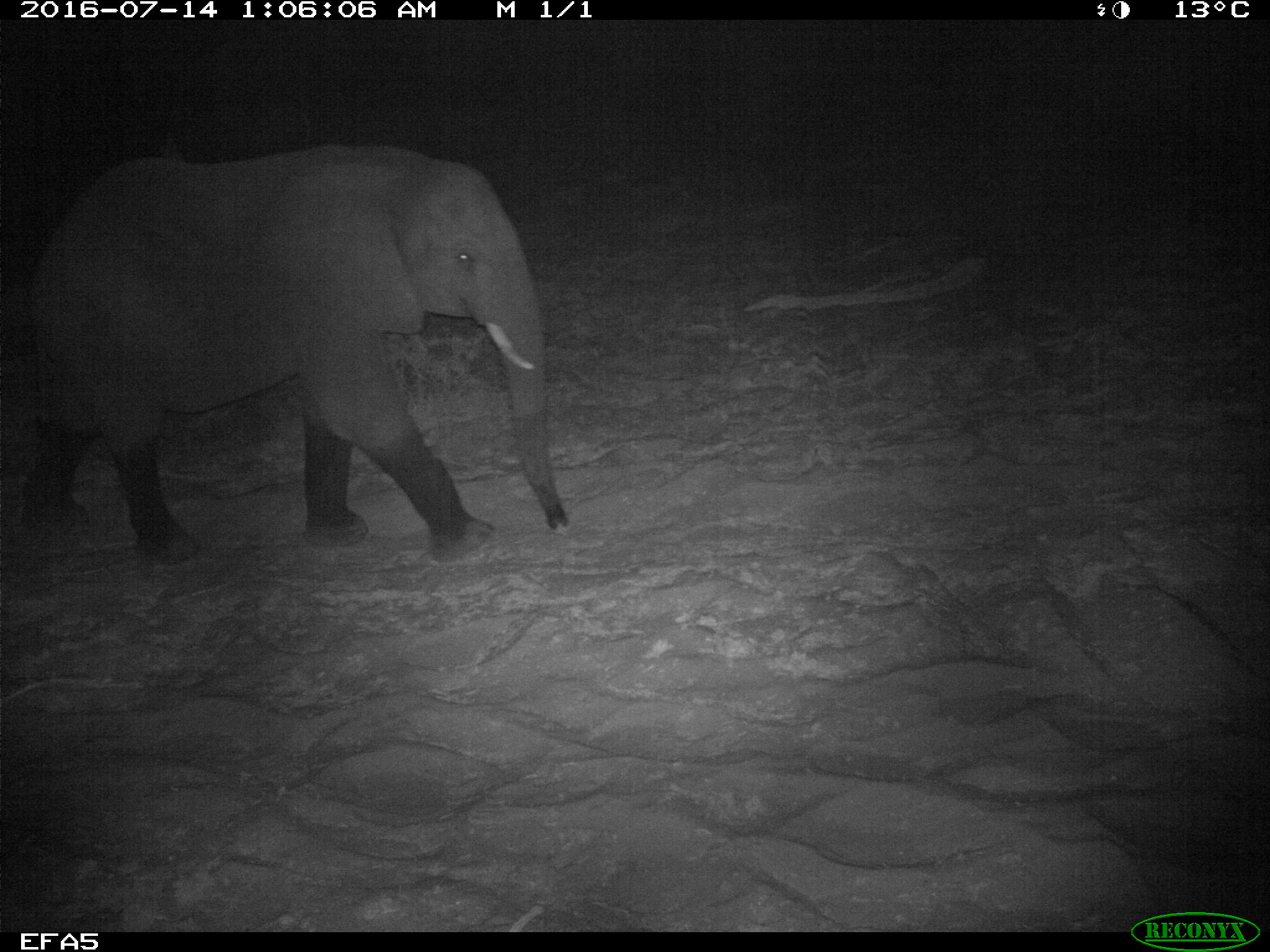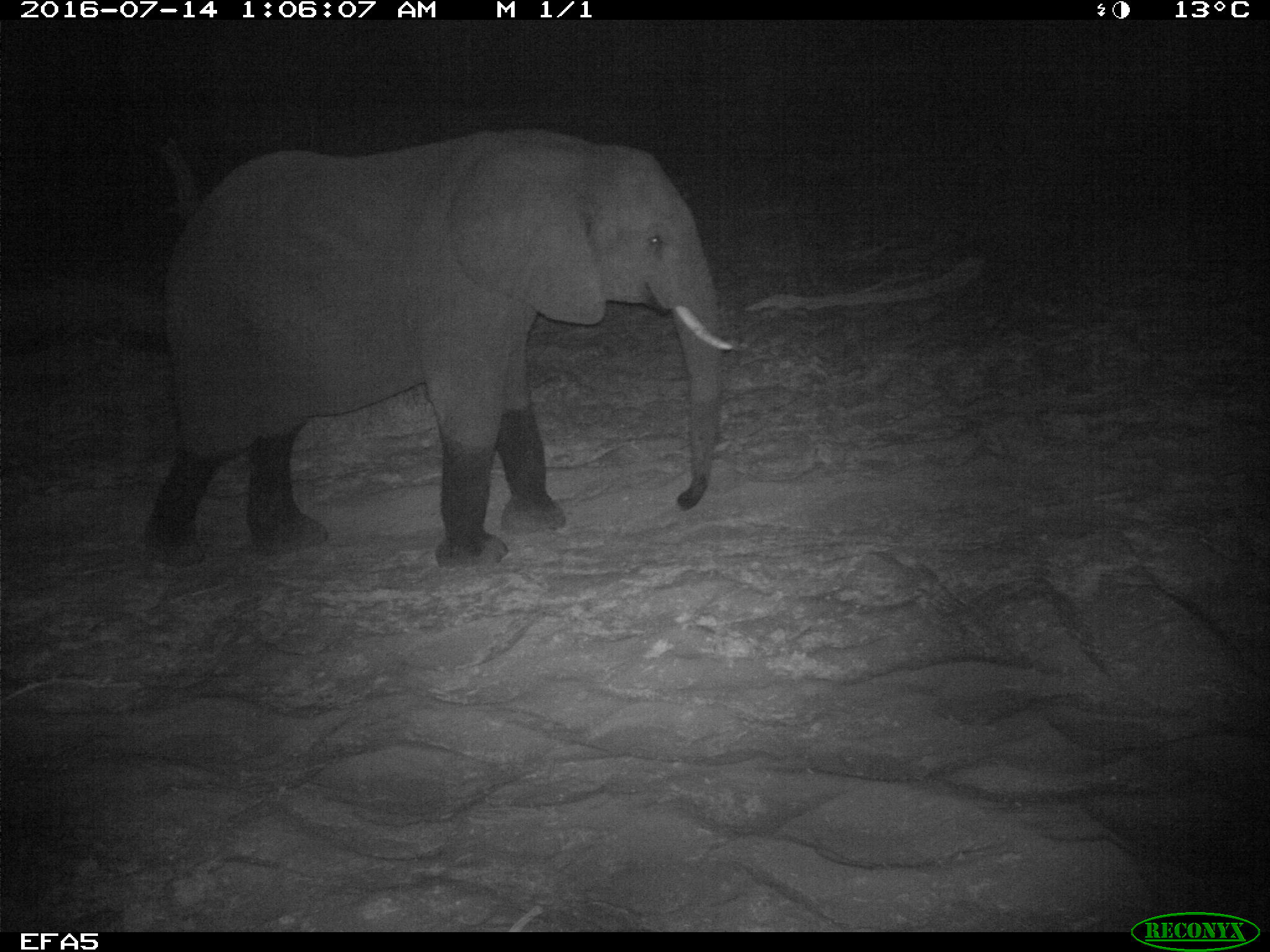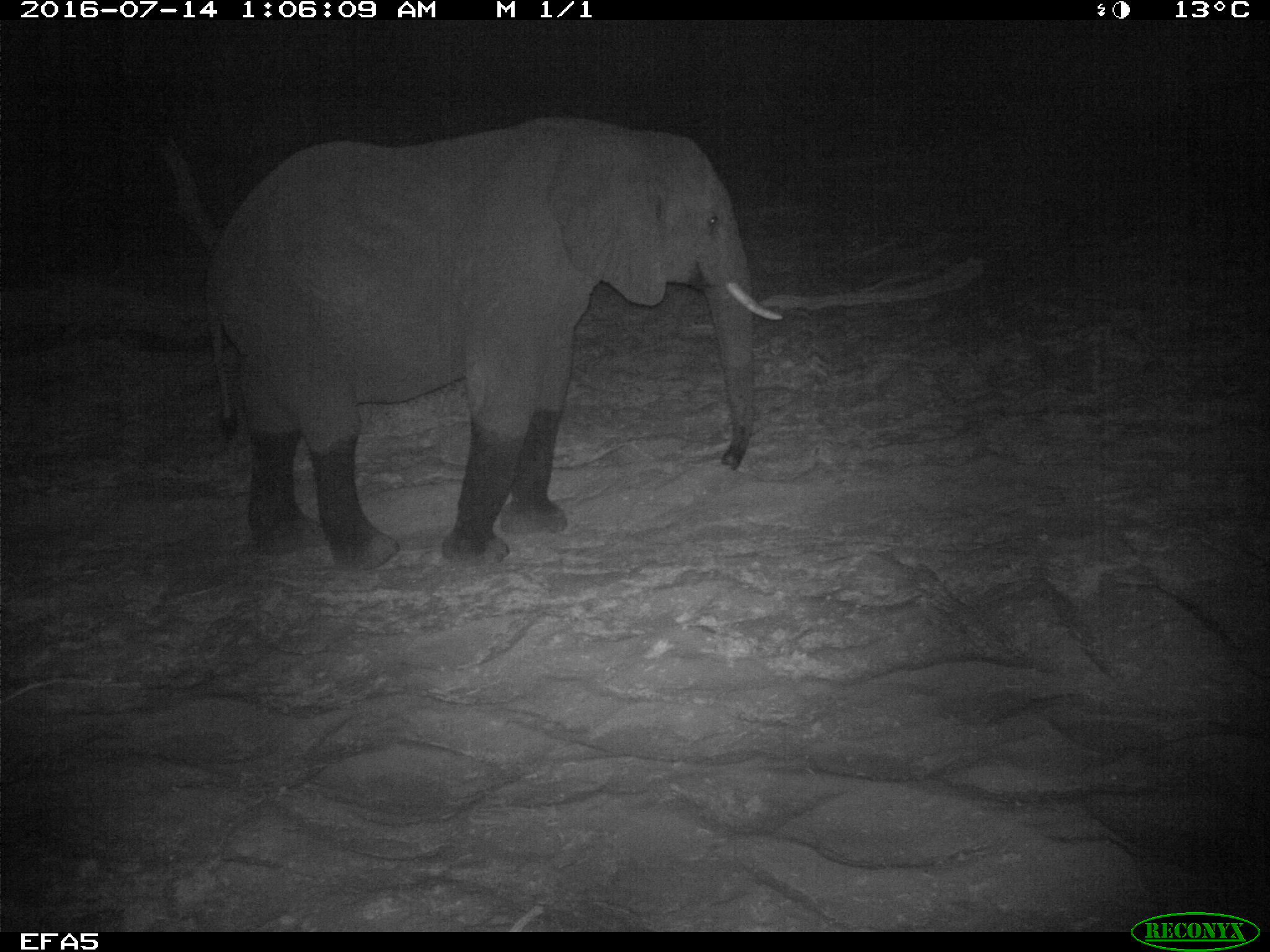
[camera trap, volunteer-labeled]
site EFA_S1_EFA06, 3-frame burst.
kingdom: Animalia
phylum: Chordata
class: Mammalia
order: Proboscidea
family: Elephantidae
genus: Loxodonta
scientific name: Loxodonta africana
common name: african bush elephant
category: elephant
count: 1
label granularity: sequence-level